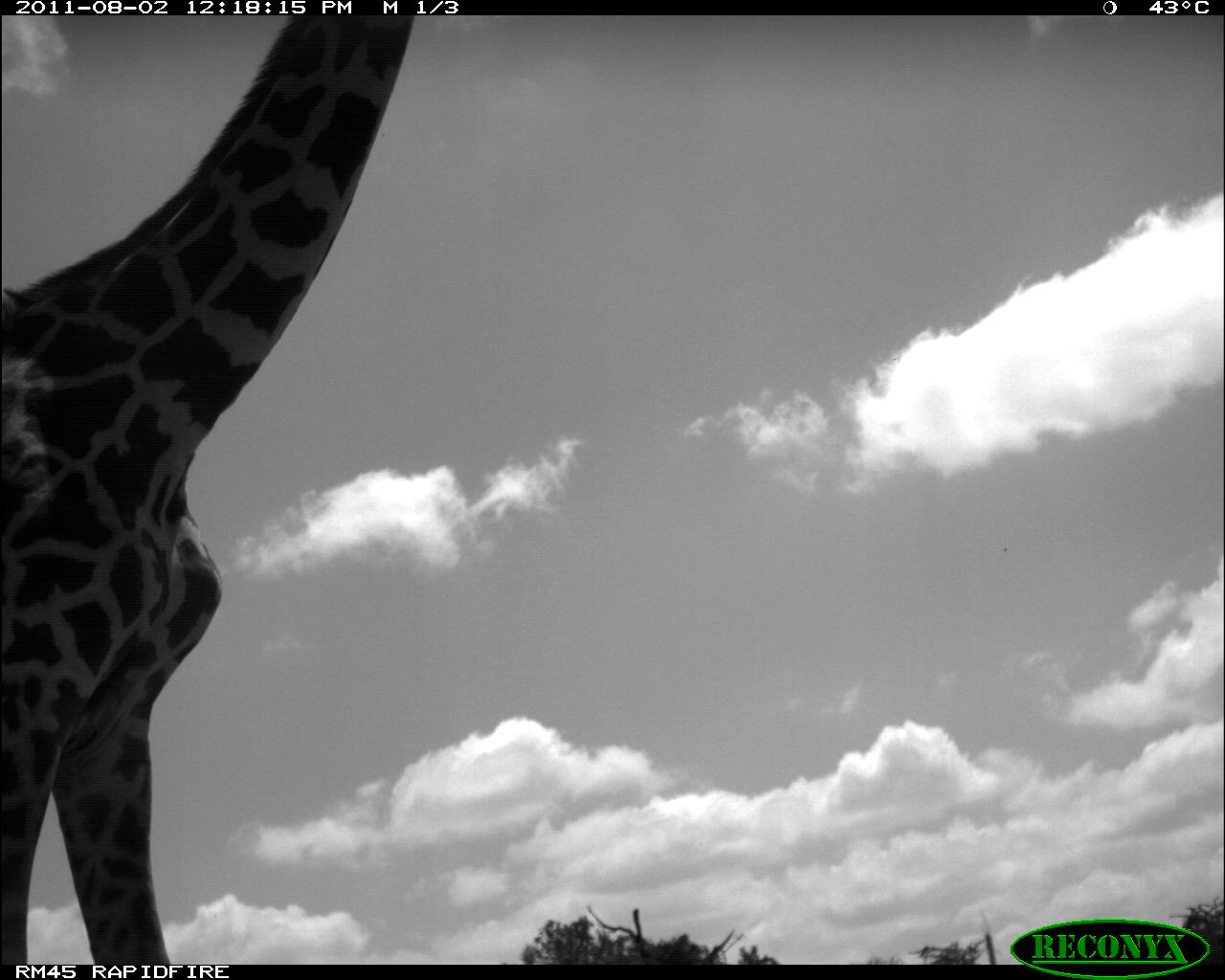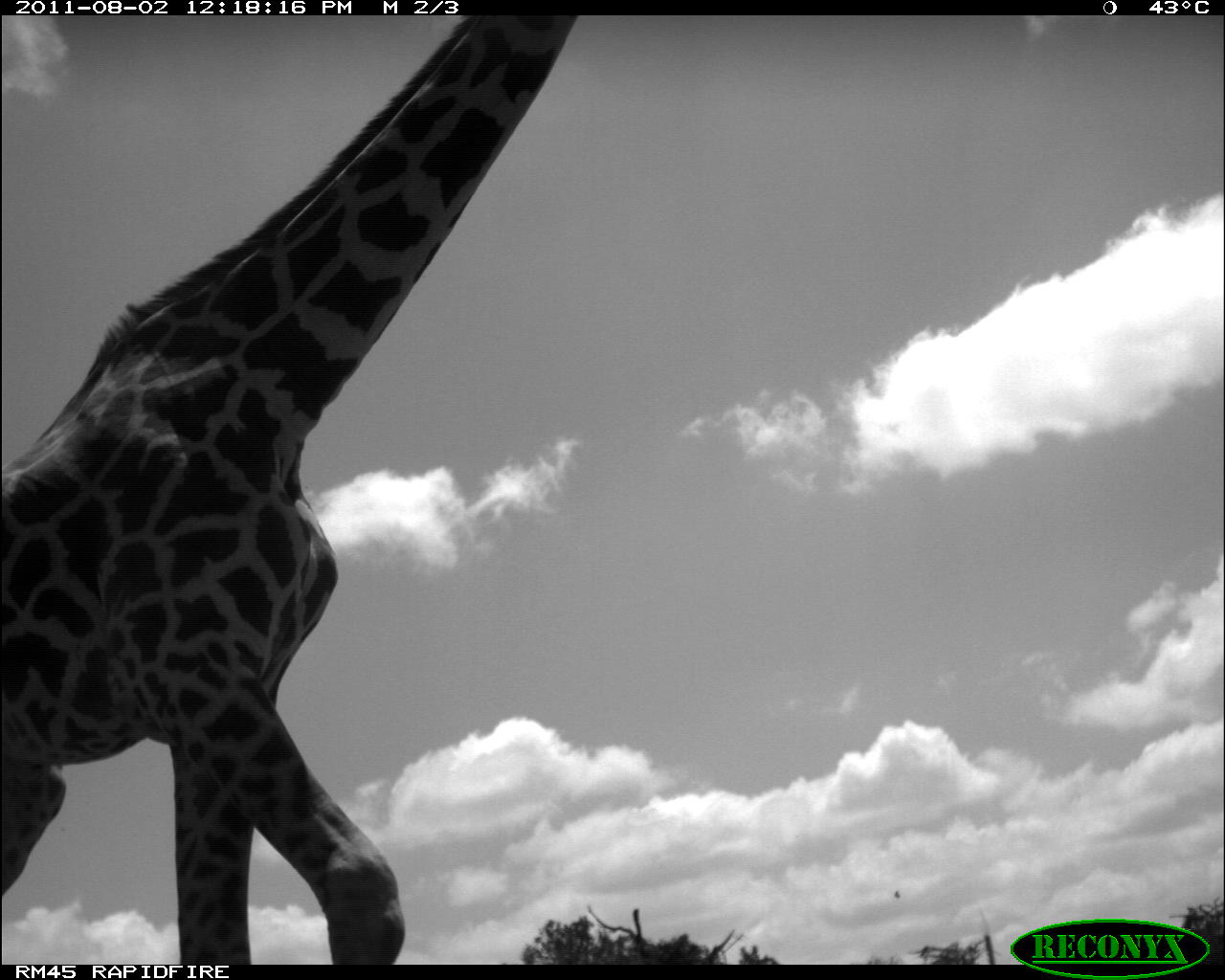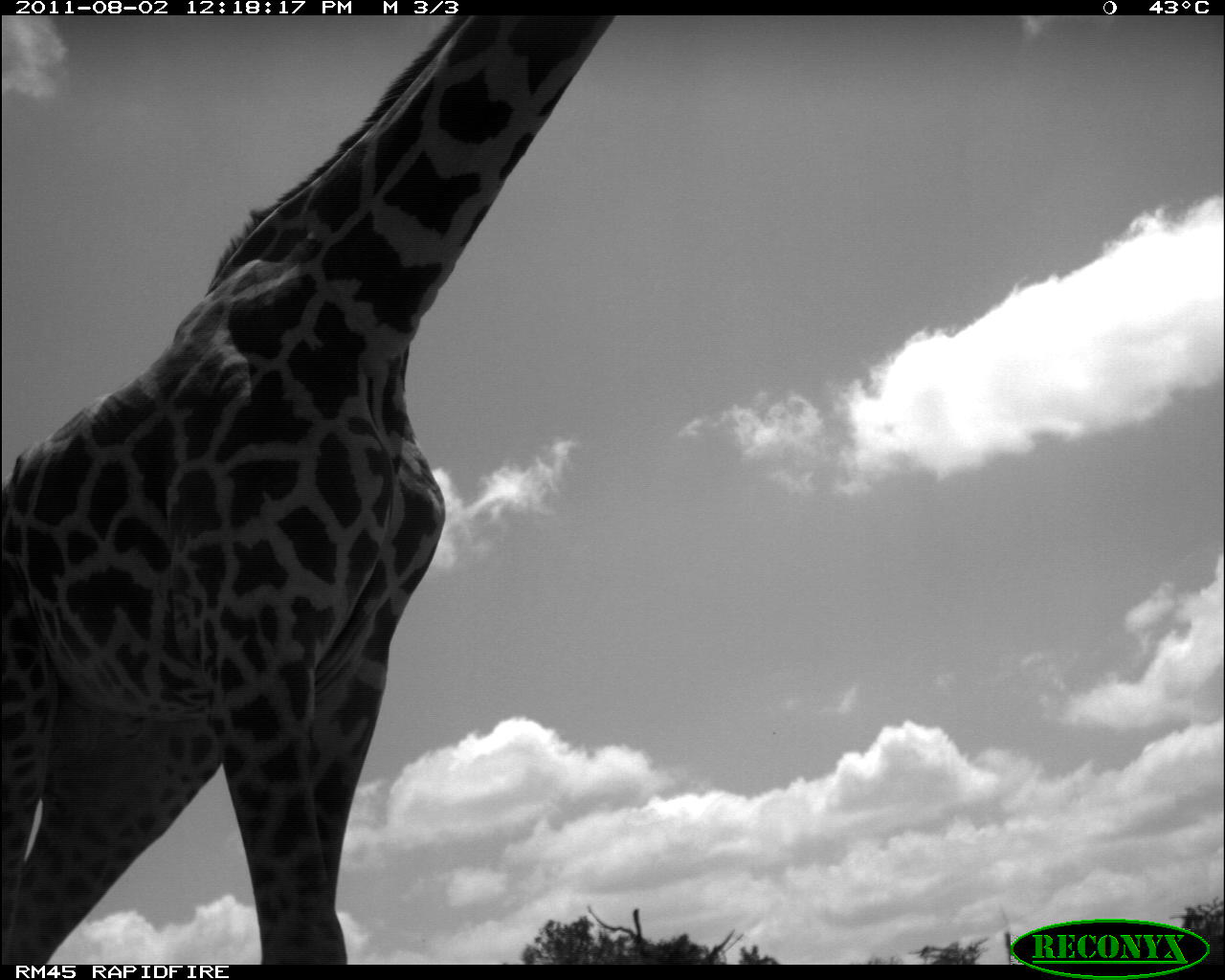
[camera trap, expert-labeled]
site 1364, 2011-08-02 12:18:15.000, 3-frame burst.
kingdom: Animalia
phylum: Chordata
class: Mammalia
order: Artiodactyla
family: Giraffidae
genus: Giraffa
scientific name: Giraffa camelopardalis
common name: giraffe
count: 1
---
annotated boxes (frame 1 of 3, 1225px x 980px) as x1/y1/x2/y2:
giraffa camelopardalis: 0/14/408/962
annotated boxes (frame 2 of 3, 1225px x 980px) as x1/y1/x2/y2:
giraffa camelopardalis: 0/14/582/960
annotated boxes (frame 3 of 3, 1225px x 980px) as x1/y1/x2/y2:
giraffa camelopardalis: 0/15/613/960